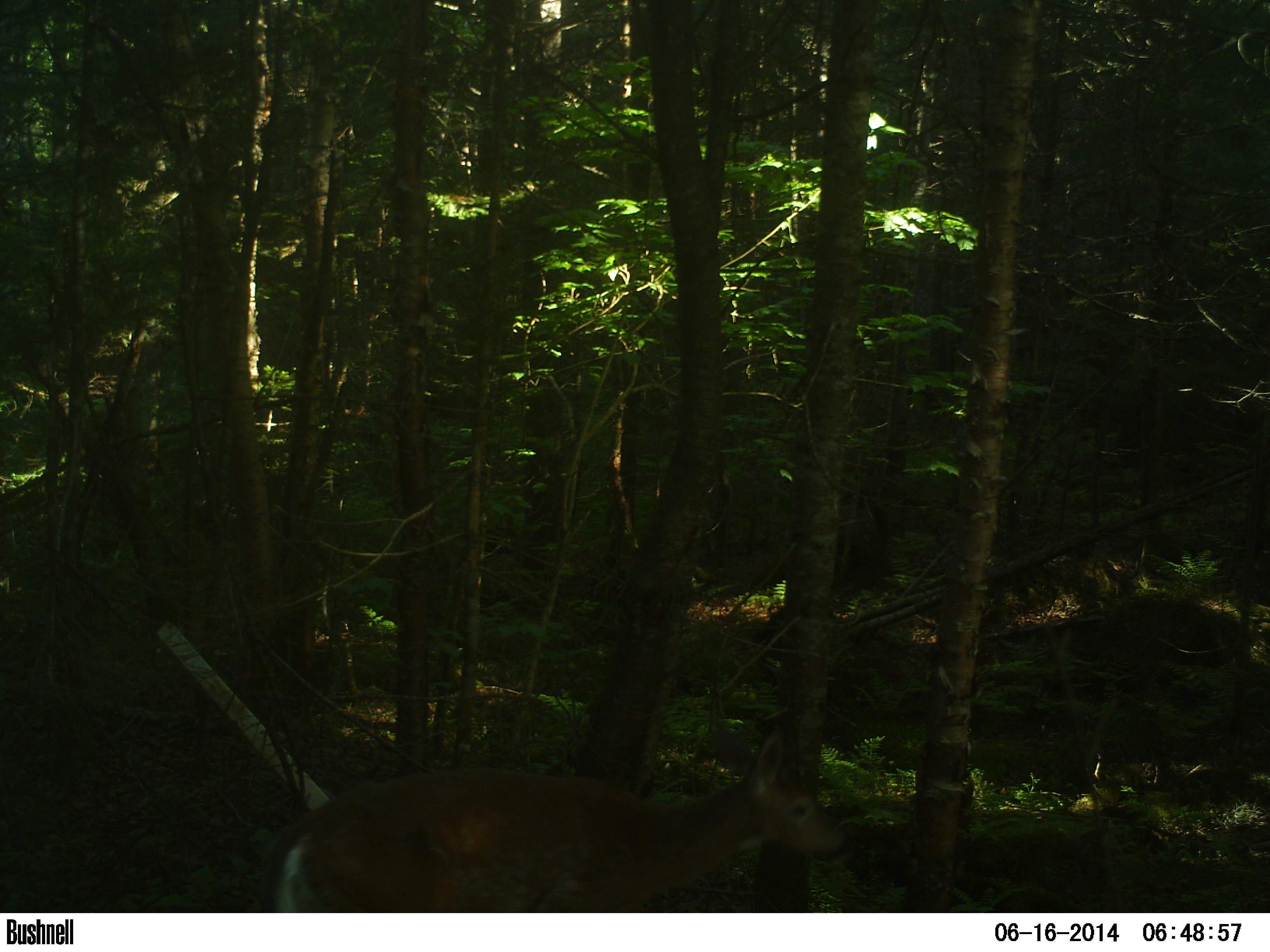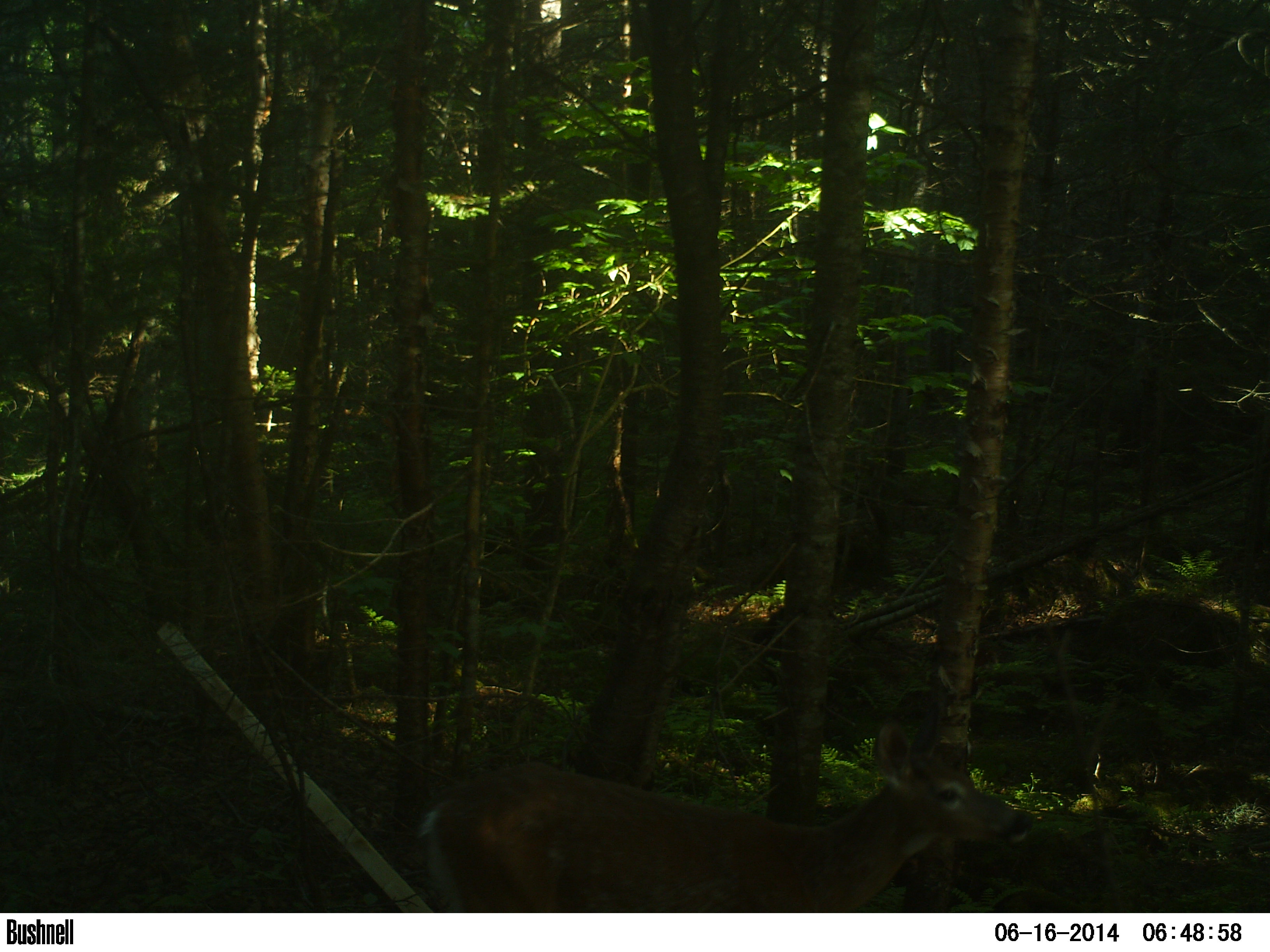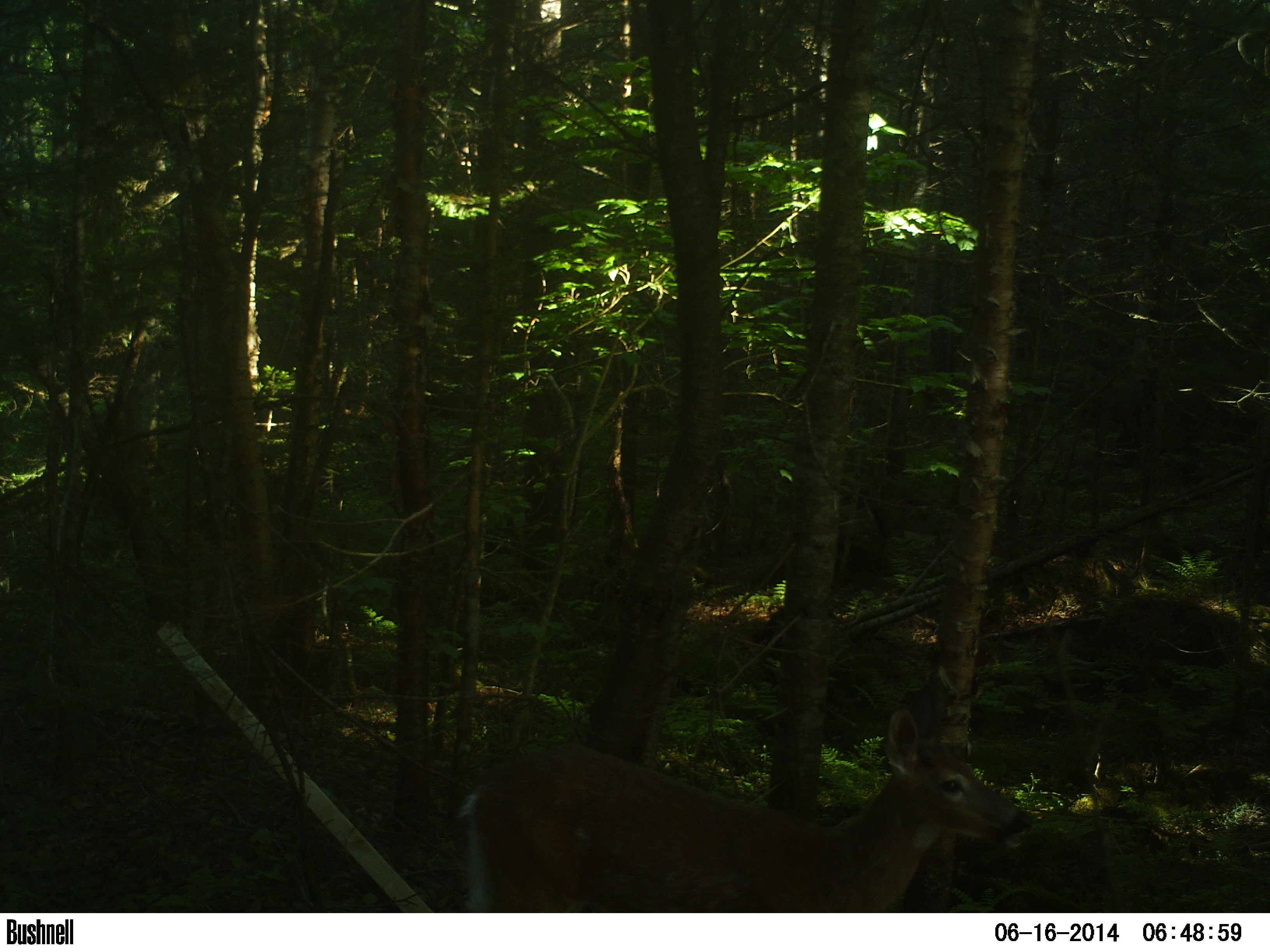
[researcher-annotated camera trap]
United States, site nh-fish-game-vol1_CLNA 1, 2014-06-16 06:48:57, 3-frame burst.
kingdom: Animalia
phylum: Chordata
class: Mammalia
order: Artiodactyla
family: Cervidae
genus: Odocoileus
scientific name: Odocoileus virginianus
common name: white-tailed deer